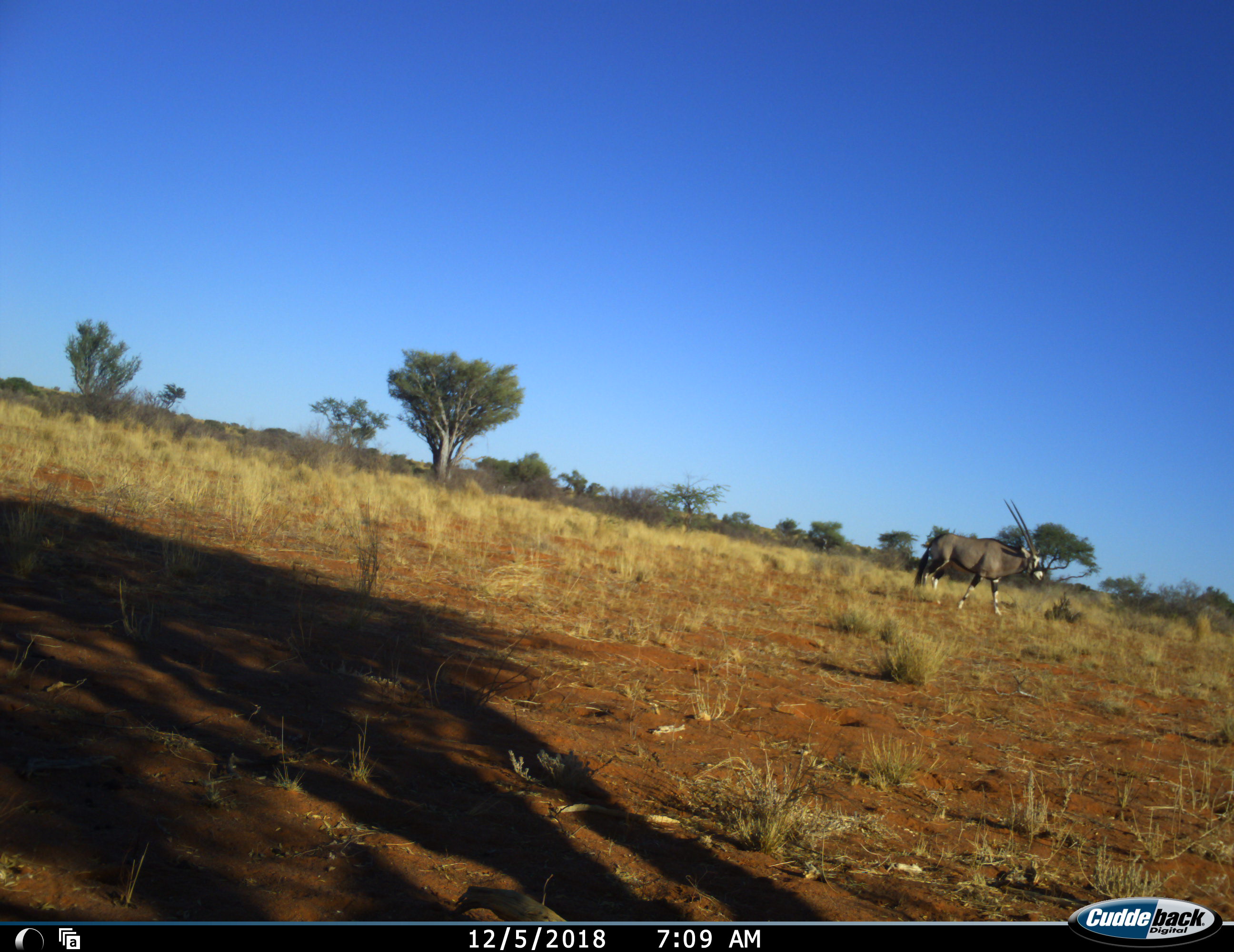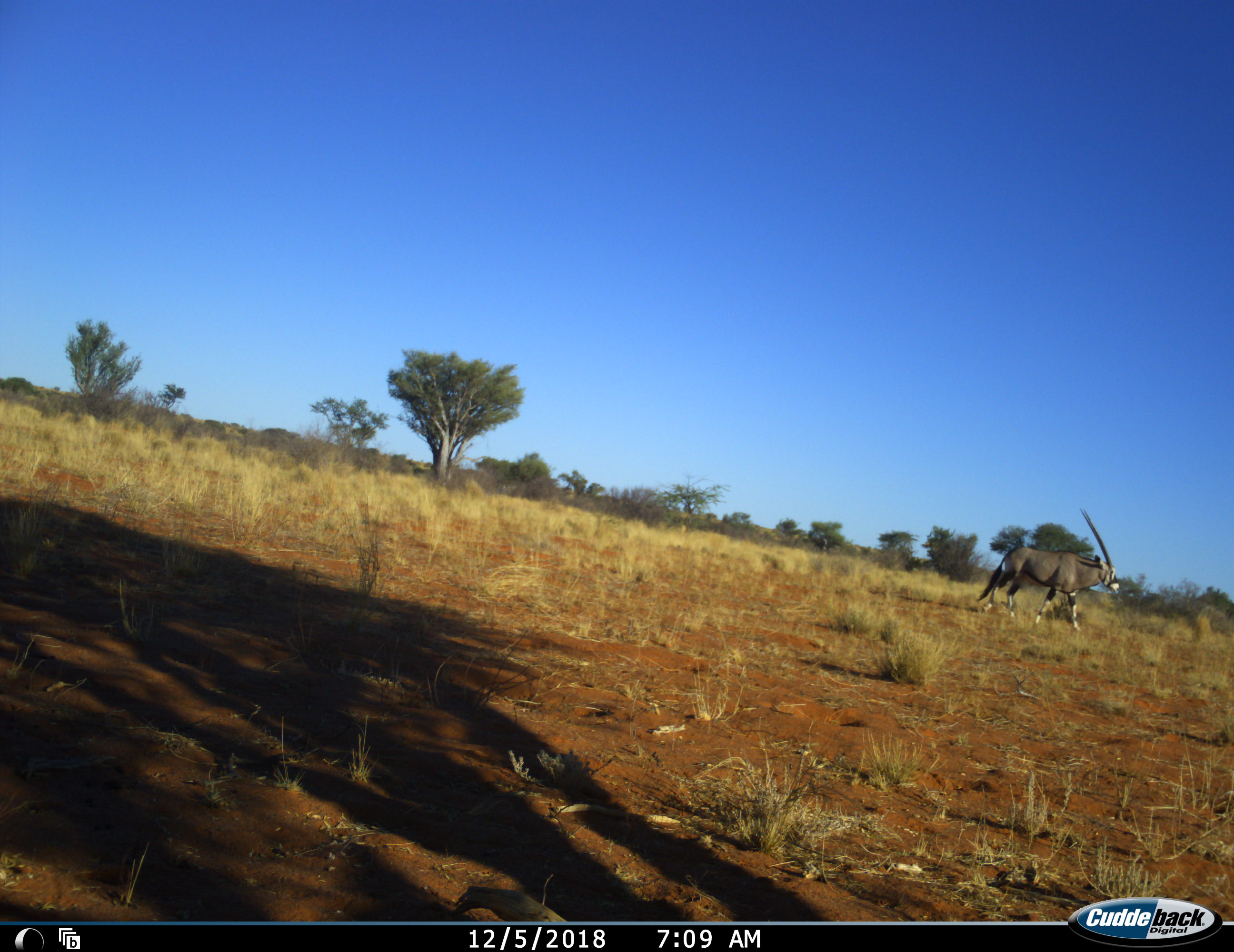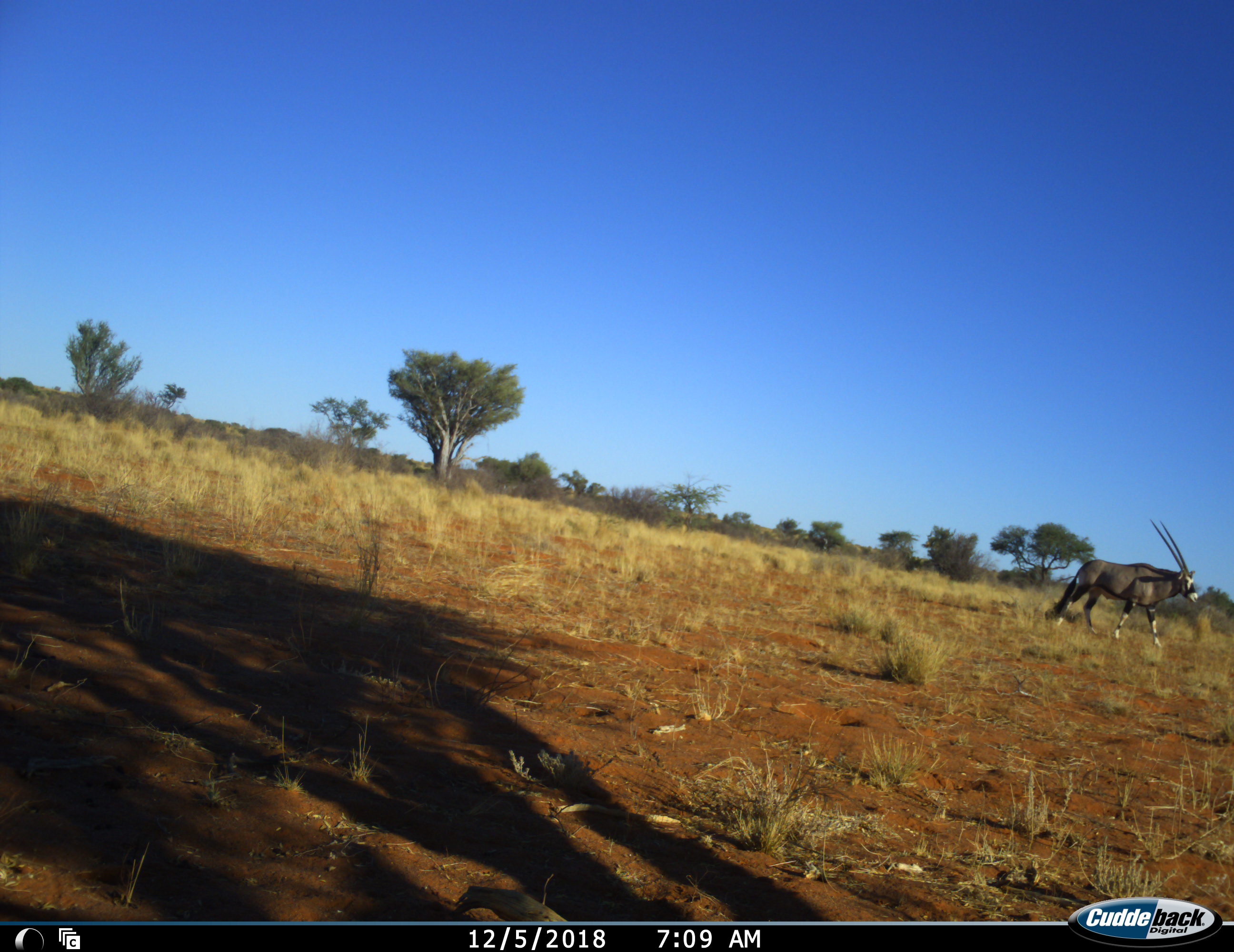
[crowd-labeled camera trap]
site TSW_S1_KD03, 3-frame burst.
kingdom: Animalia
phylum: Chordata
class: Mammalia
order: Artiodactyla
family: Bovidae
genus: Oryx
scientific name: Oryx gazella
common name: gemsbok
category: oryx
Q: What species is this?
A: Oryx (gemsbok) (Oryx gazella).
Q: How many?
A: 1.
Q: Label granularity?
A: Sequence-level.